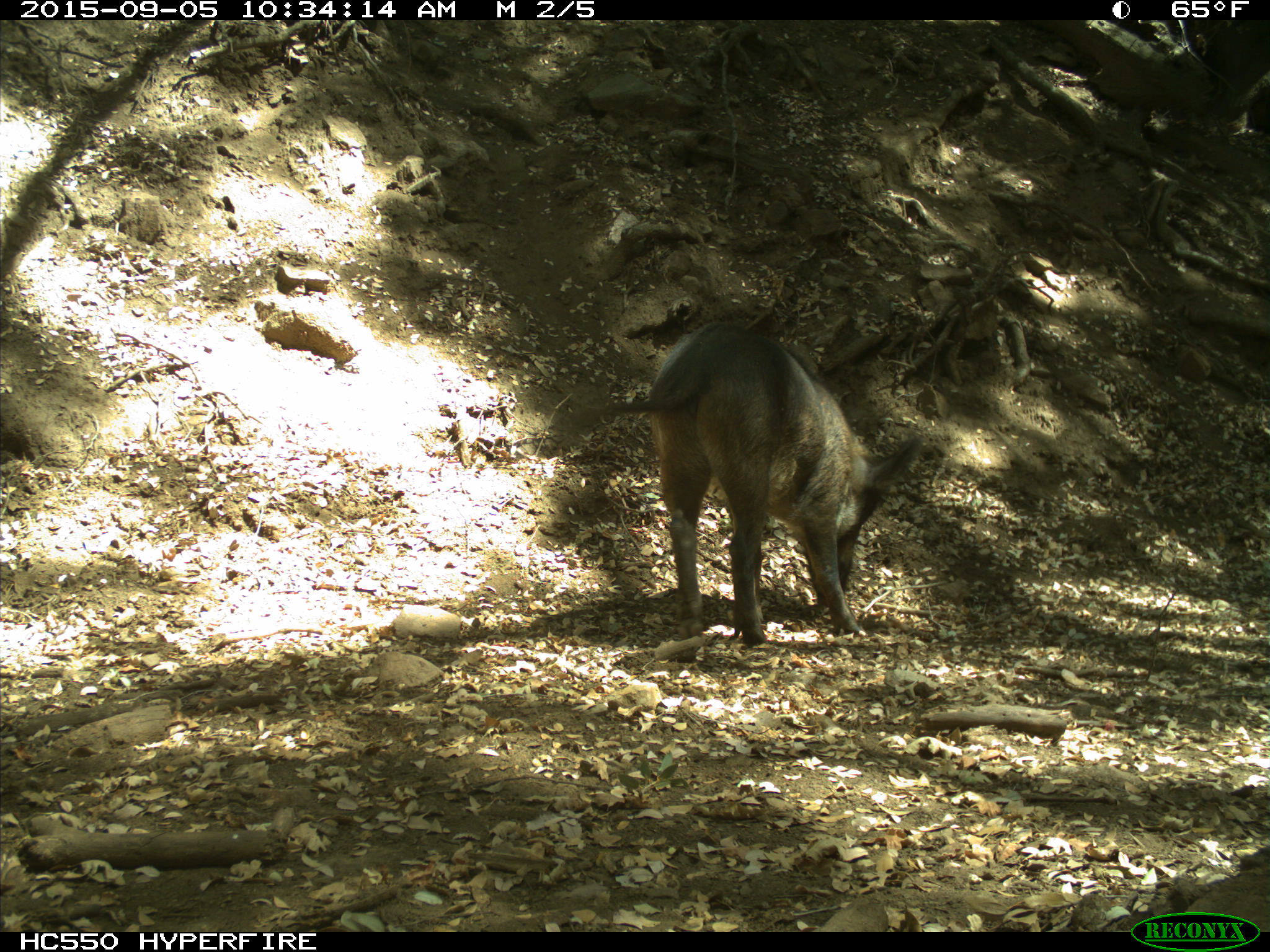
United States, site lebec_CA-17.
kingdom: Animalia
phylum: Chordata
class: Mammalia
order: Artiodactyla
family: Suidae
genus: Sus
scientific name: Sus scrofa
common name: wild boar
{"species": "Sus scrofa (wild boar)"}